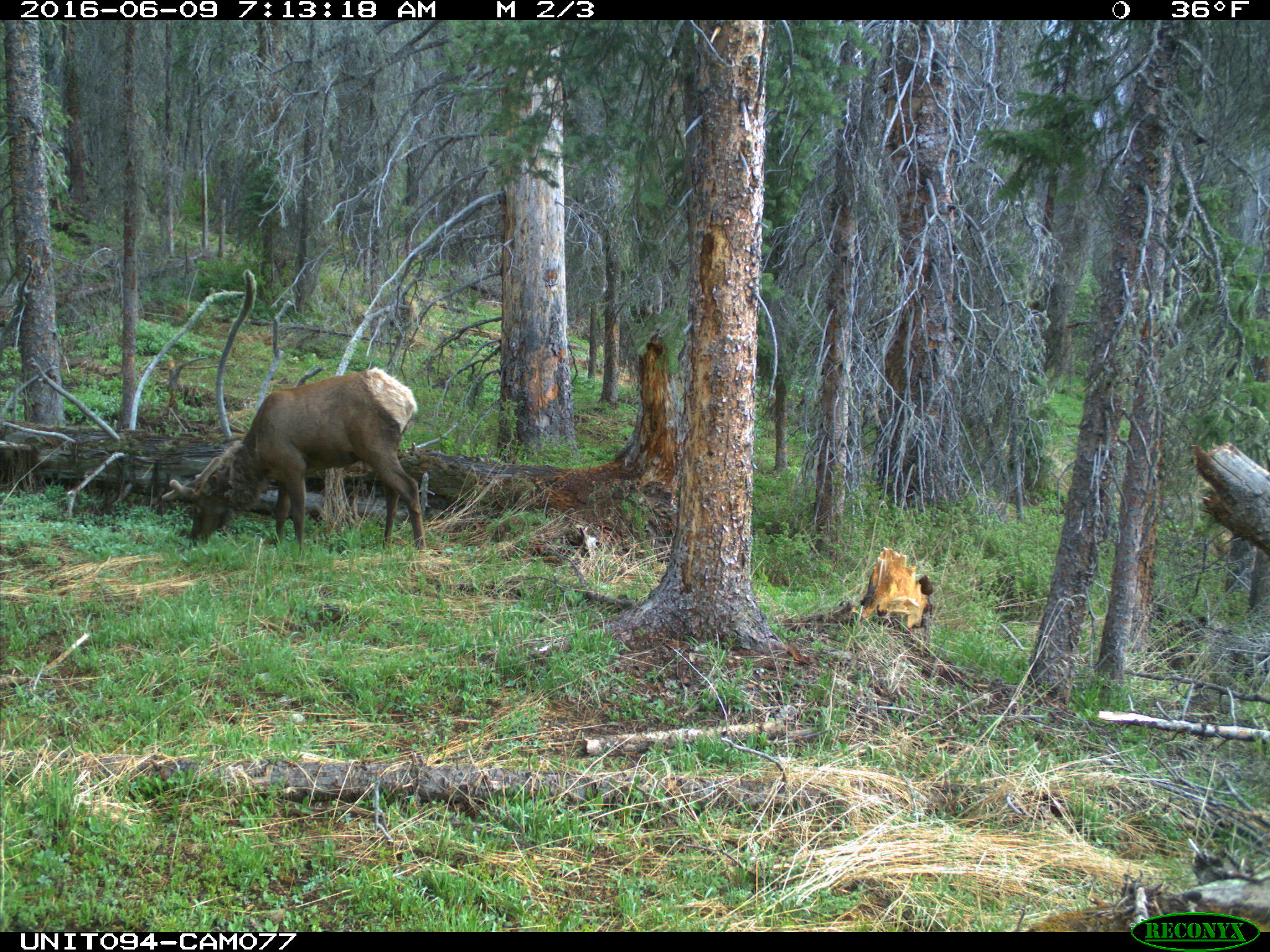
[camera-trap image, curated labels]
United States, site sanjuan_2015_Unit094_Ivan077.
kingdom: Animalia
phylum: Chordata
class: Mammalia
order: Artiodactyla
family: Cervidae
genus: Cervus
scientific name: Cervus elaphus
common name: red deer